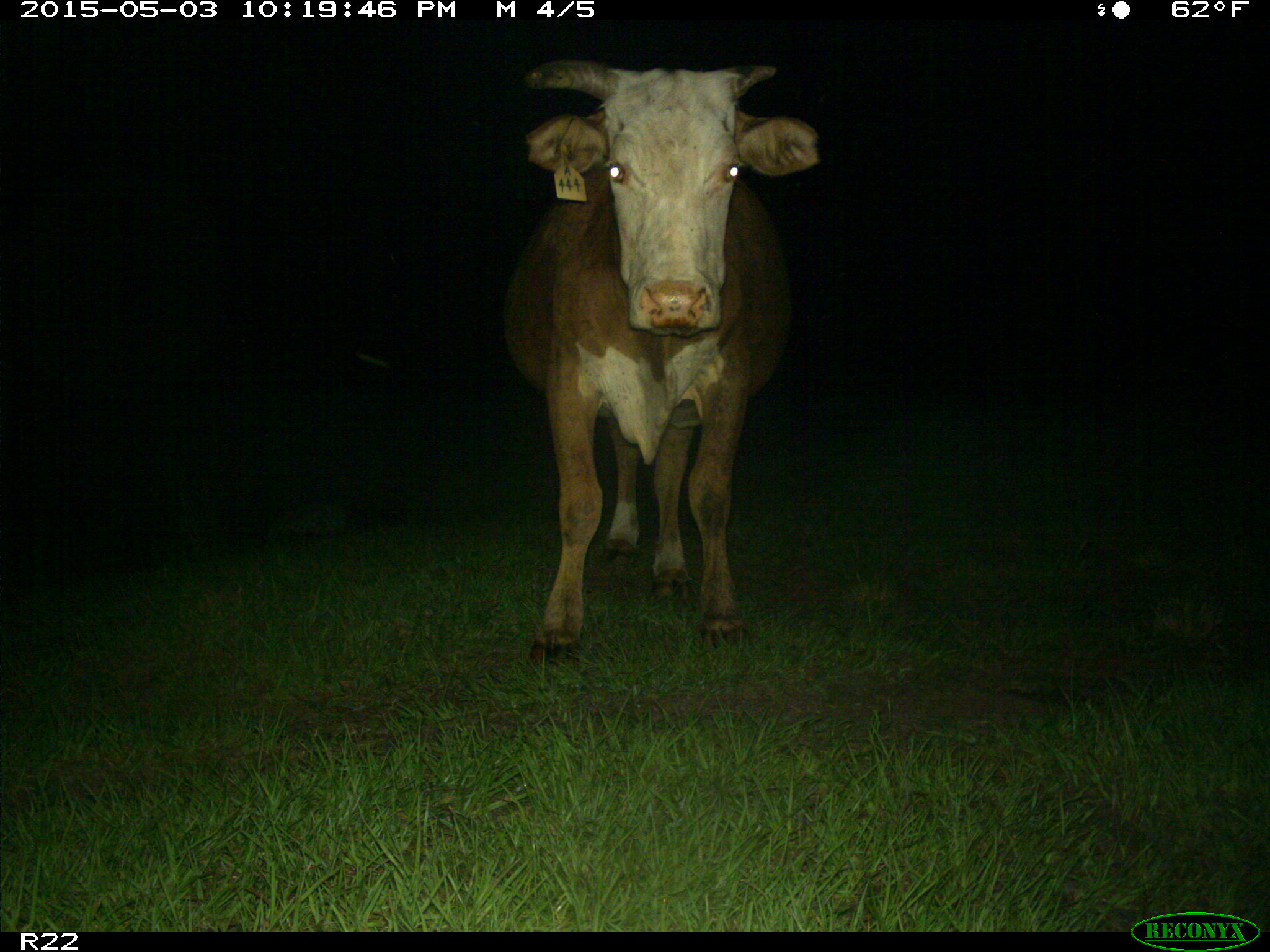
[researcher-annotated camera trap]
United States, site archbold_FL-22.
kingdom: Animalia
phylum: Chordata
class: Mammalia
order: Artiodactyla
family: Bovidae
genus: Bos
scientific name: Bos taurus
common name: domestic cow